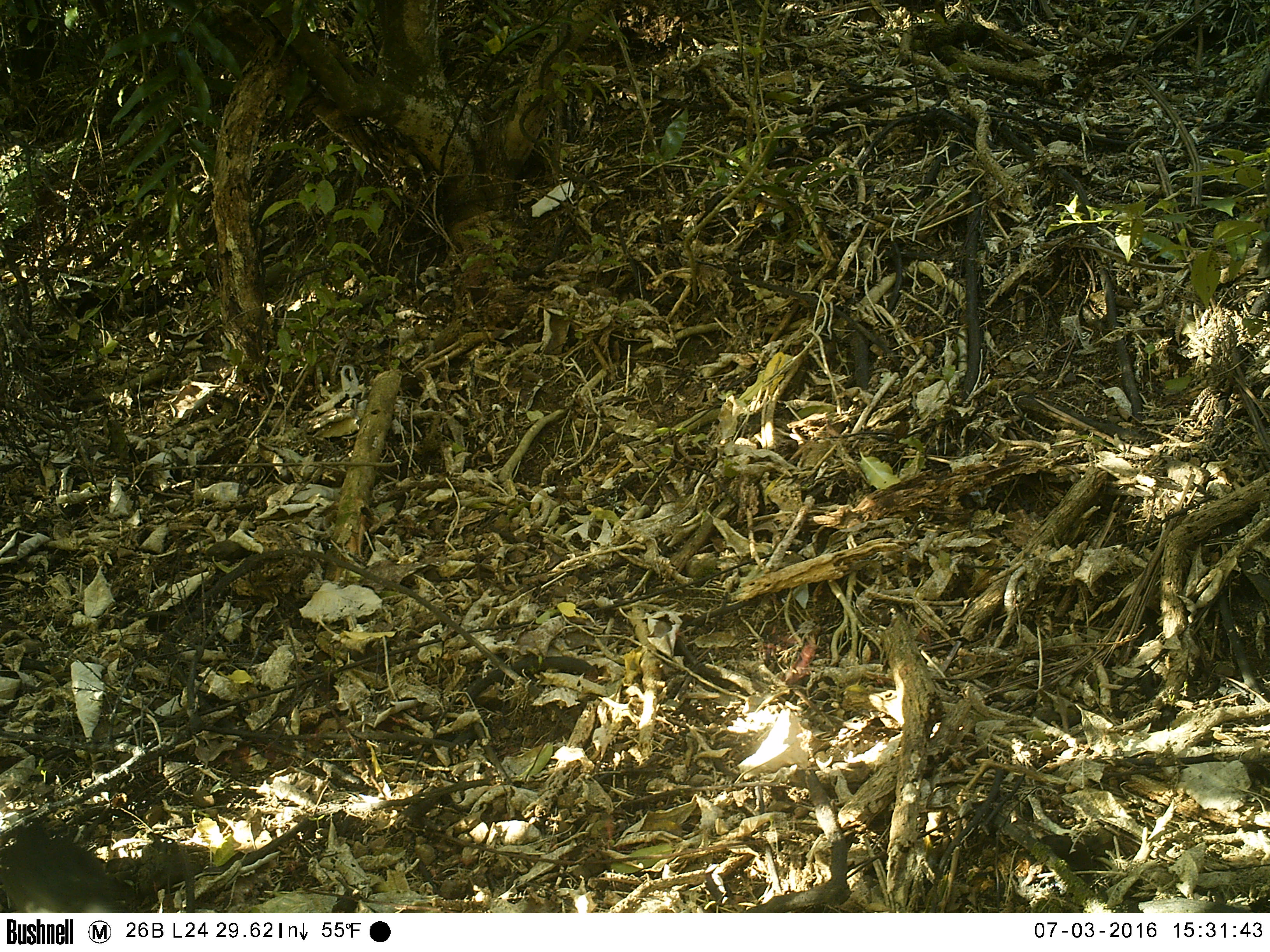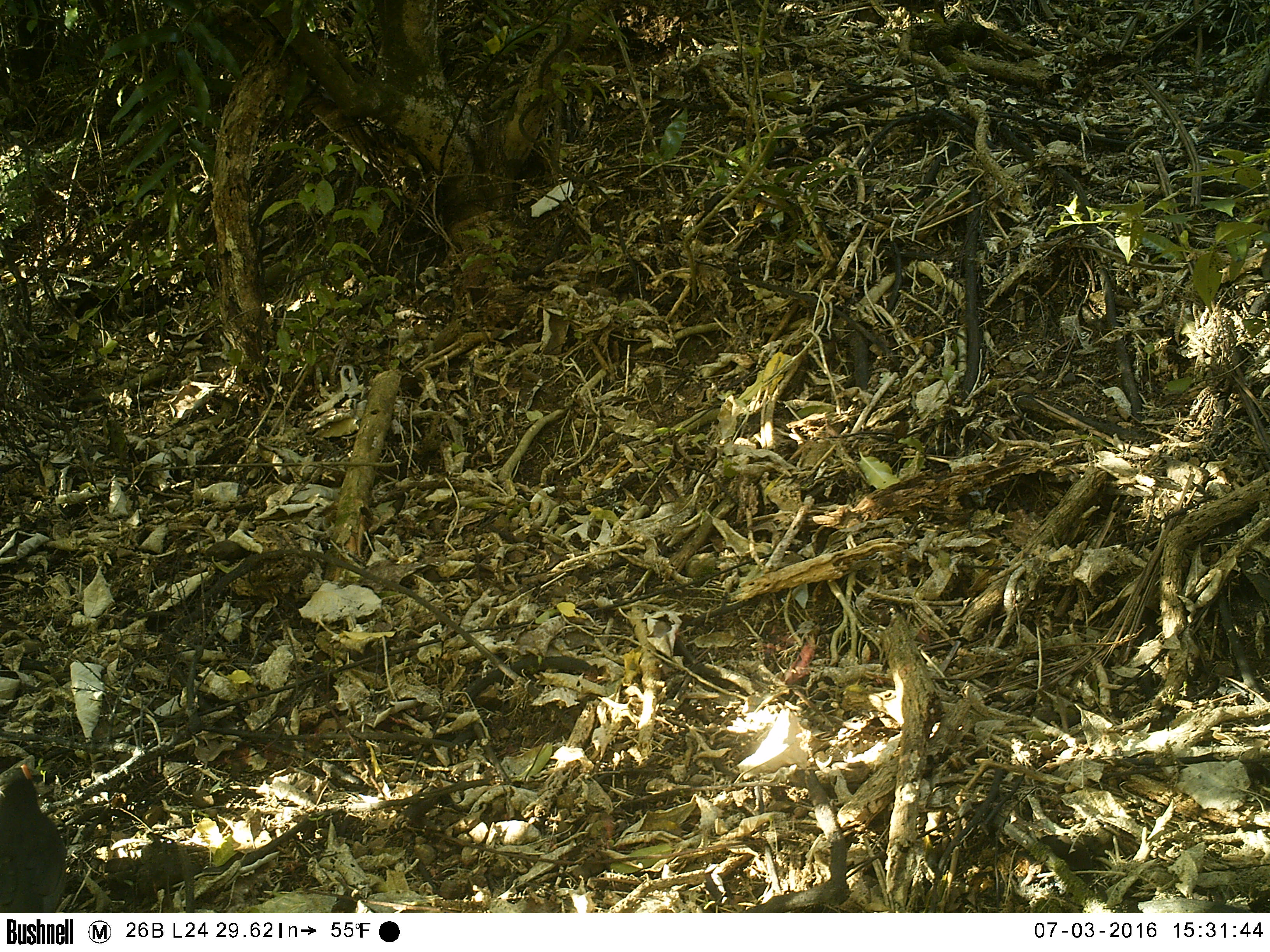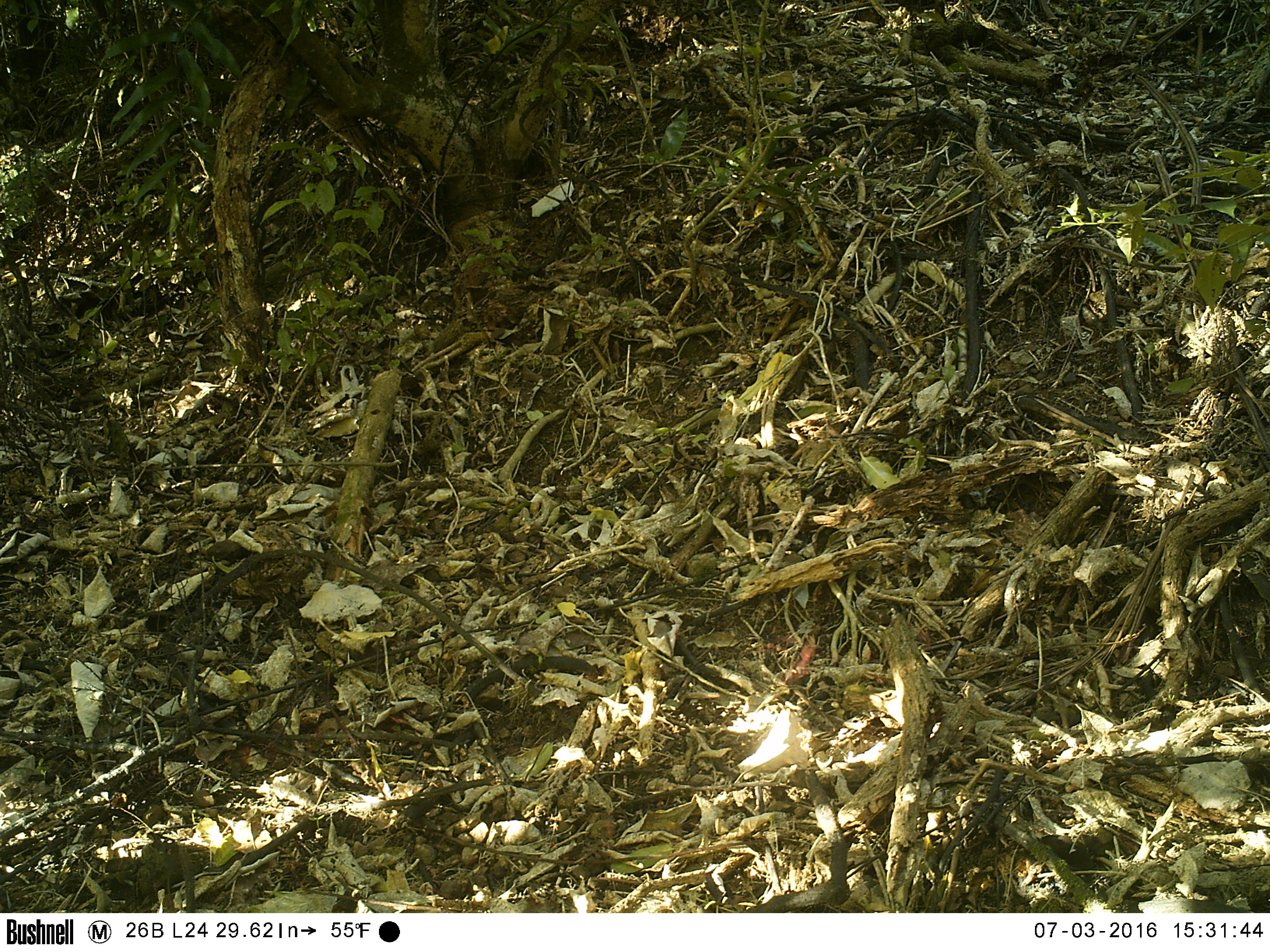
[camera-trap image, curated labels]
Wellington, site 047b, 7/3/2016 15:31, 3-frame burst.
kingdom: Animalia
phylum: Chordata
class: Aves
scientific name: Aves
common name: bird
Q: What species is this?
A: Bird (Aves).